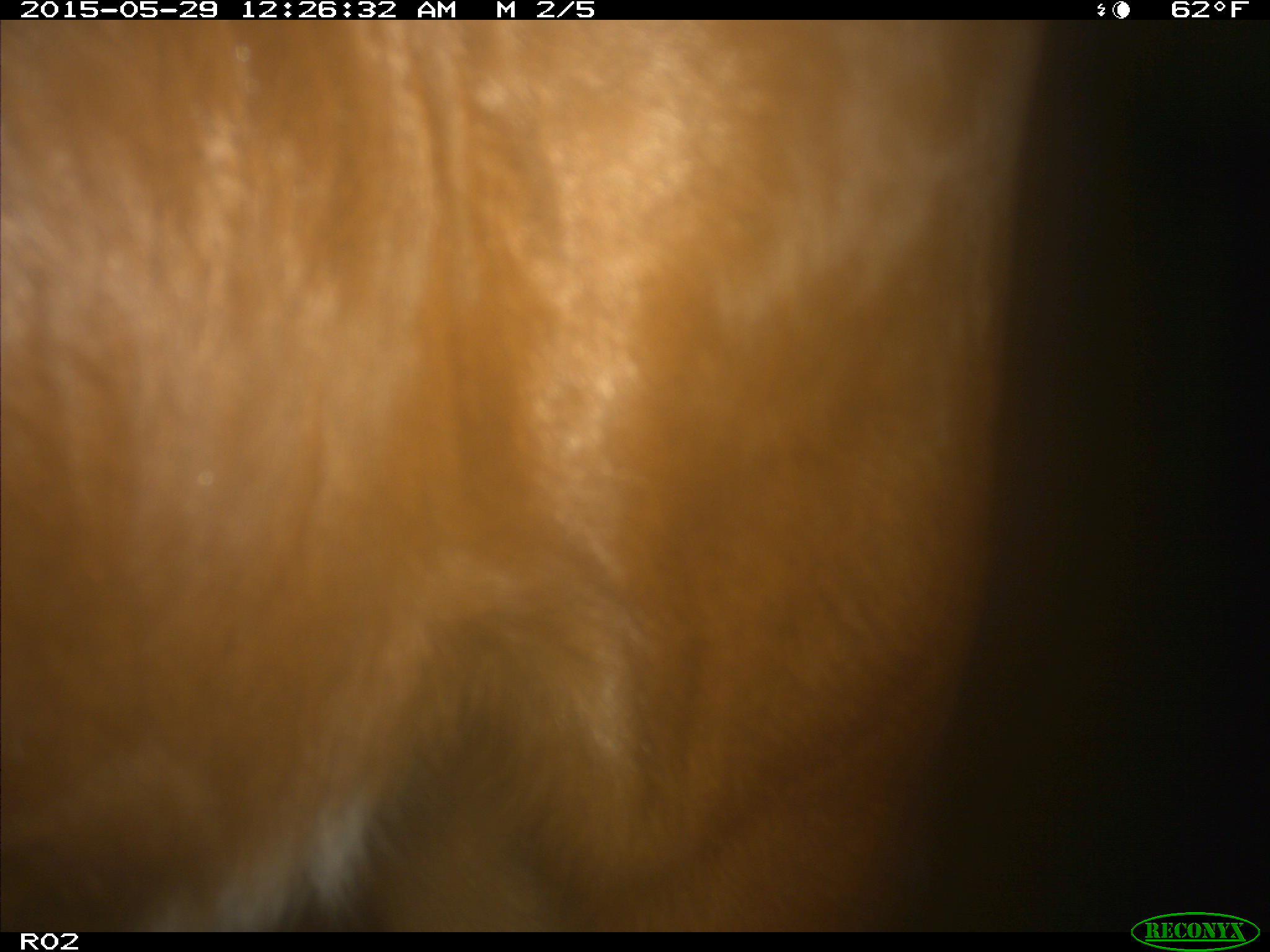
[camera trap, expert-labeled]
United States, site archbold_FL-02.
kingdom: Animalia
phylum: Chordata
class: Mammalia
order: Artiodactyla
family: Bovidae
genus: Bos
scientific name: Bos taurus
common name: domestic cow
Bos taurus (domestic cow).